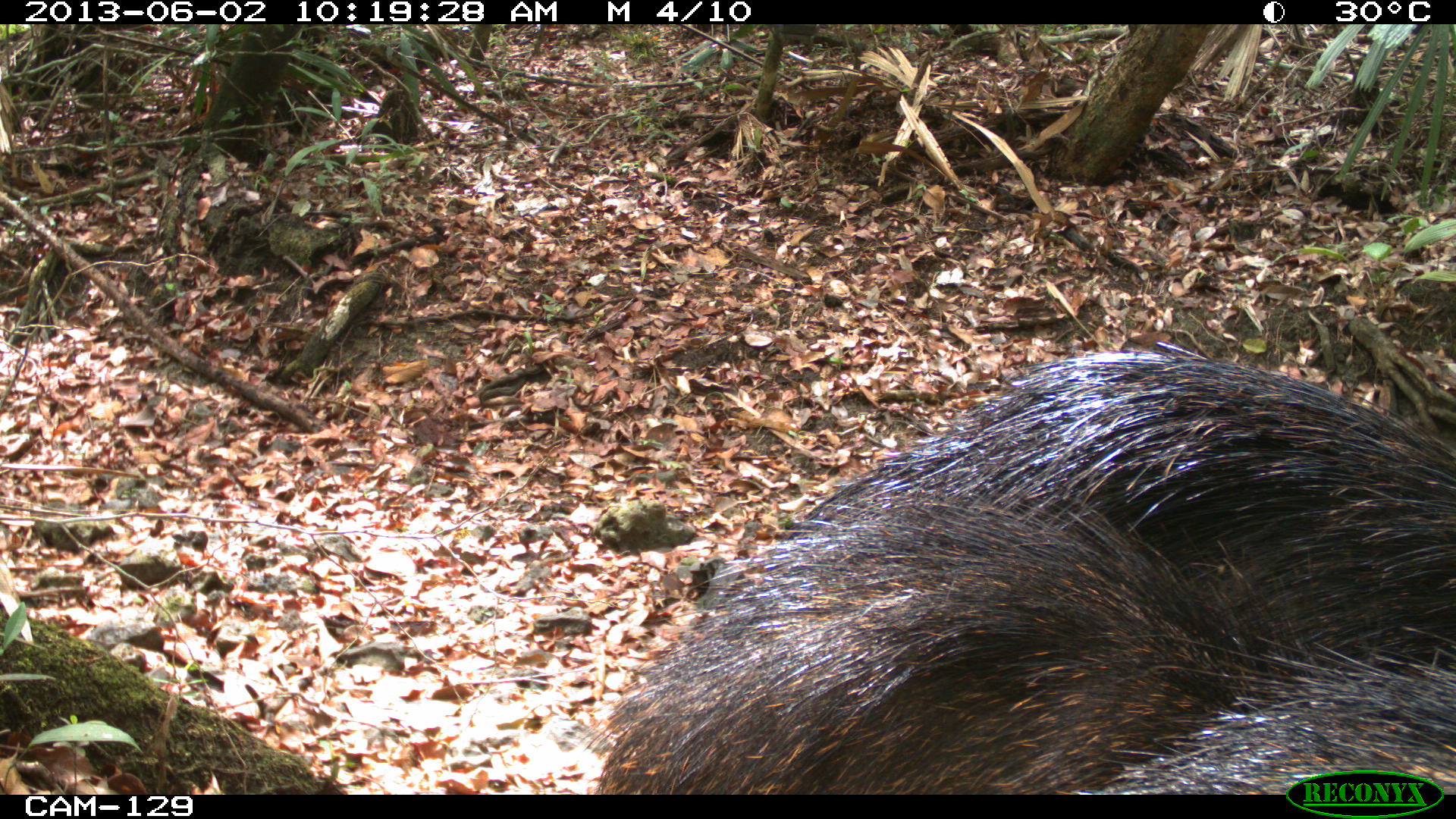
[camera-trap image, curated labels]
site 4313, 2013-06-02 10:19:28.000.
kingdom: Animalia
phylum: Chordata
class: Mammalia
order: Artiodactyla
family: Tayassuidae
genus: Tayassu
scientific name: Tayassu pecari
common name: white-lipped peccary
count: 2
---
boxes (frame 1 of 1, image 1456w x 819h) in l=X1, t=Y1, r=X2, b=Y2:
tayassu pecari: l=590, t=350, r=1455, b=794